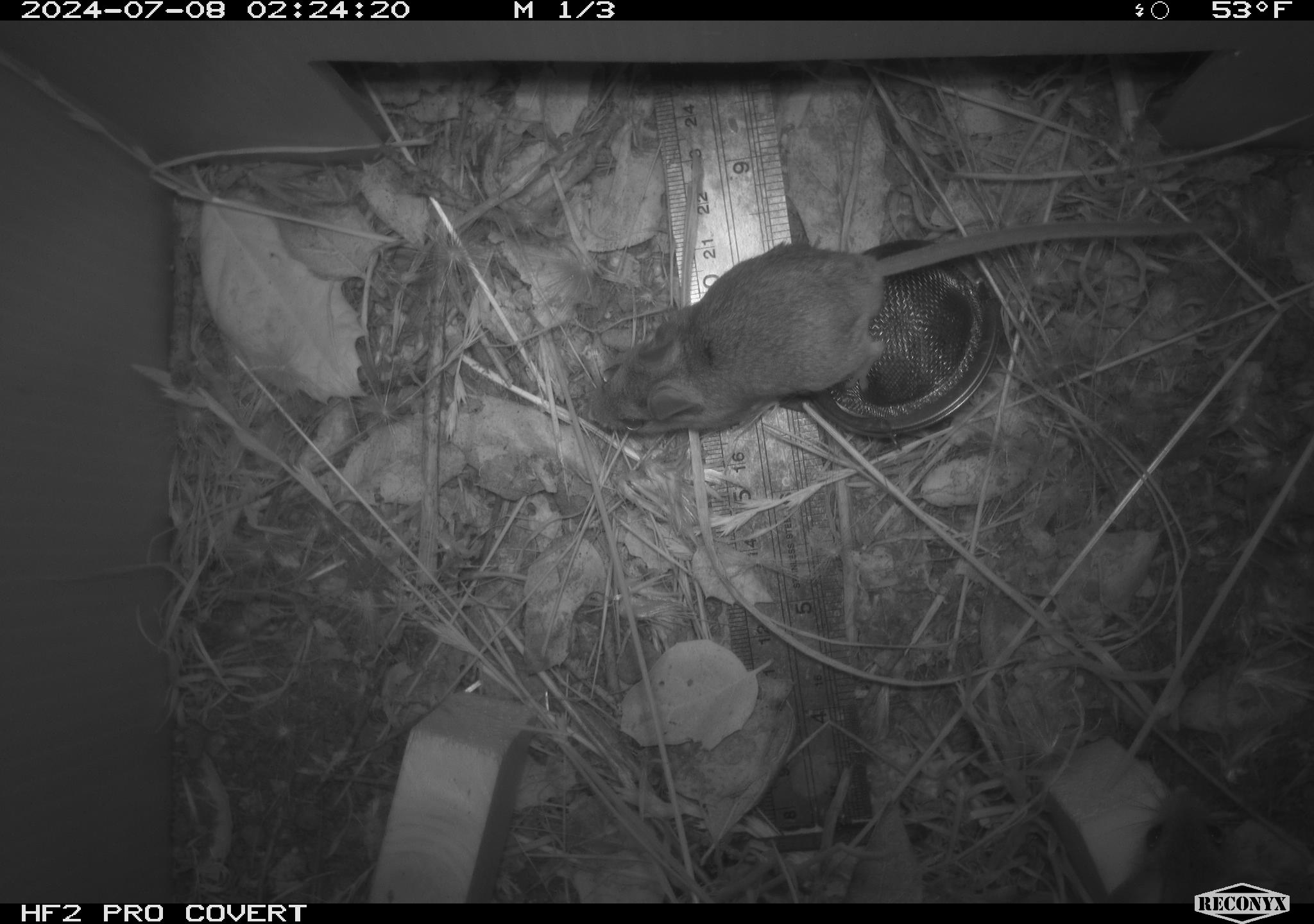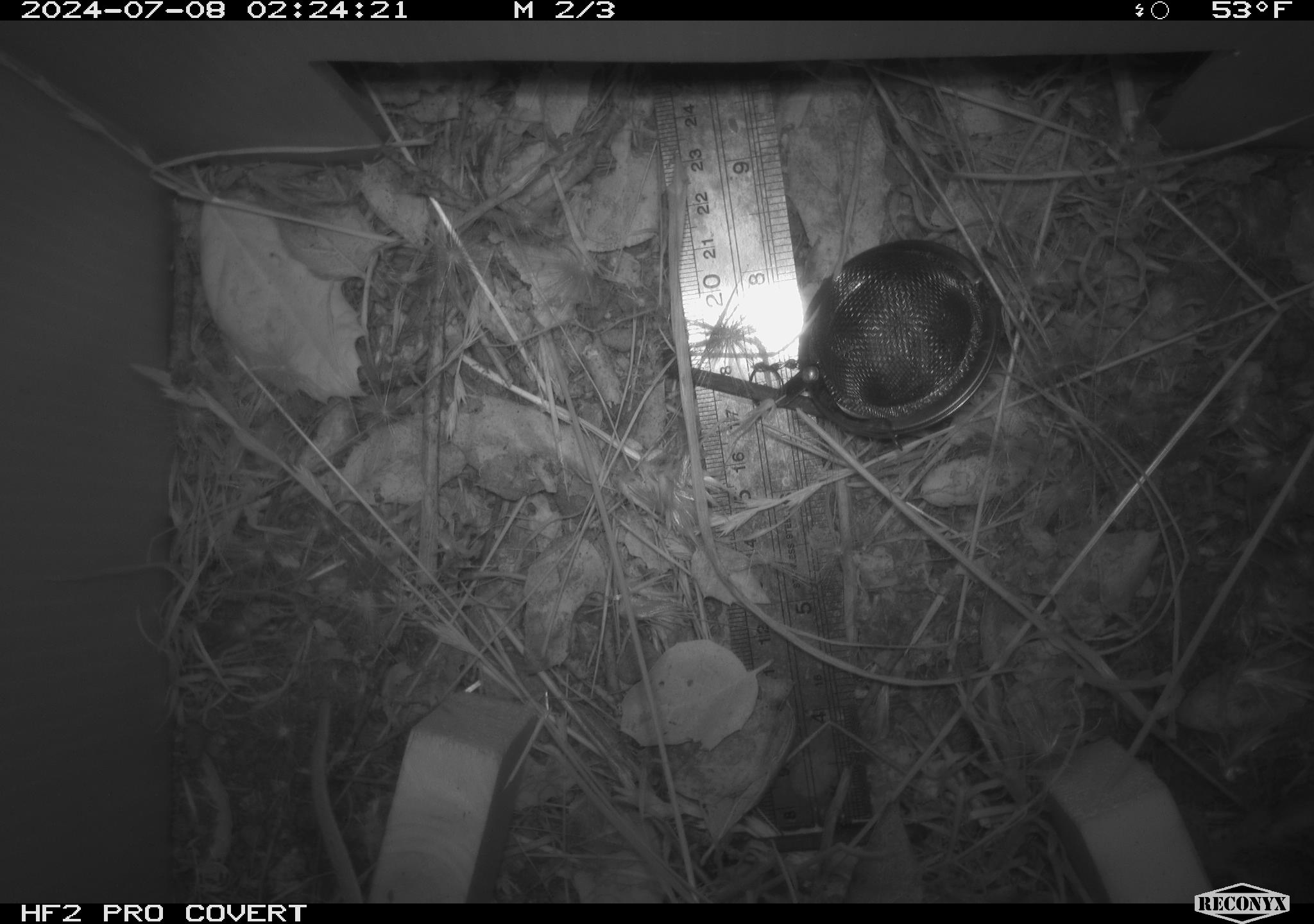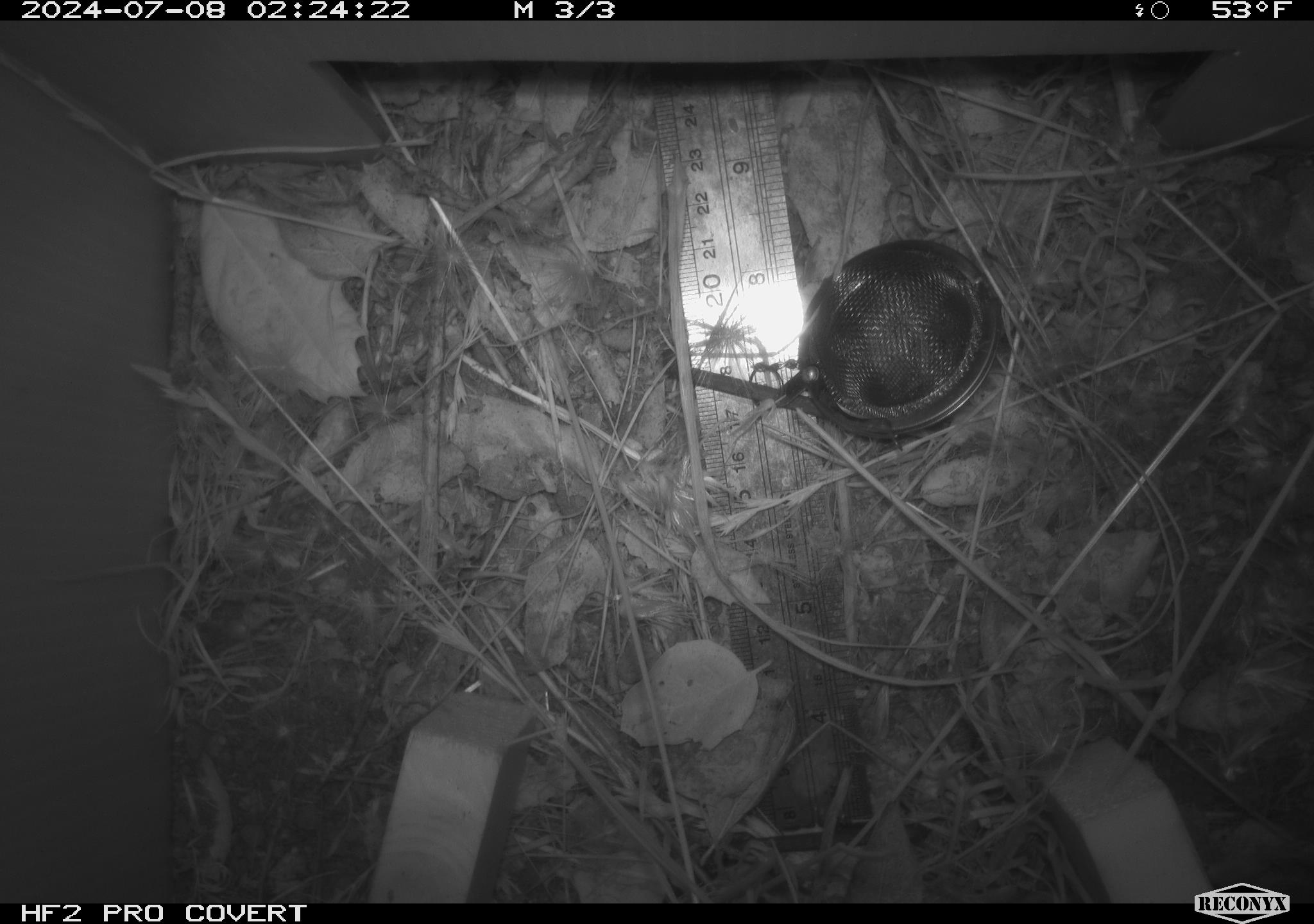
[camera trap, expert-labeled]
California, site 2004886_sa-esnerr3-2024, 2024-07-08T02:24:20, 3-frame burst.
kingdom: Animalia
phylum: Chordata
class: Mammalia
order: Rodentia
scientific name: Rodentia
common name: rodent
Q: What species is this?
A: Rodent (Rodentia).